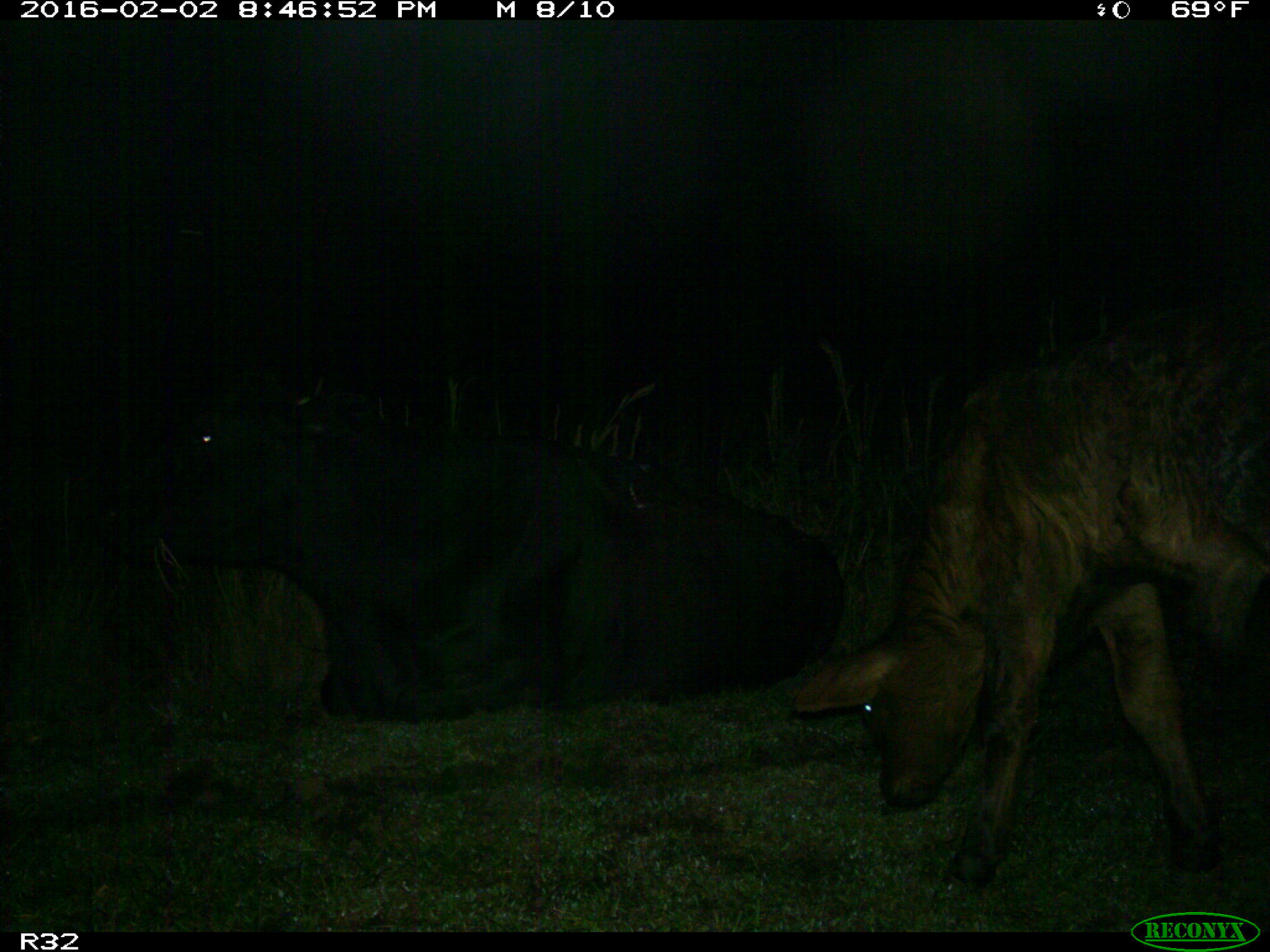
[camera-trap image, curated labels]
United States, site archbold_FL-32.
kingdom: Animalia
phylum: Chordata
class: Mammalia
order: Artiodactyla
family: Bovidae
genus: Bos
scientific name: Bos taurus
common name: domestic cow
Bos taurus (domestic cow).